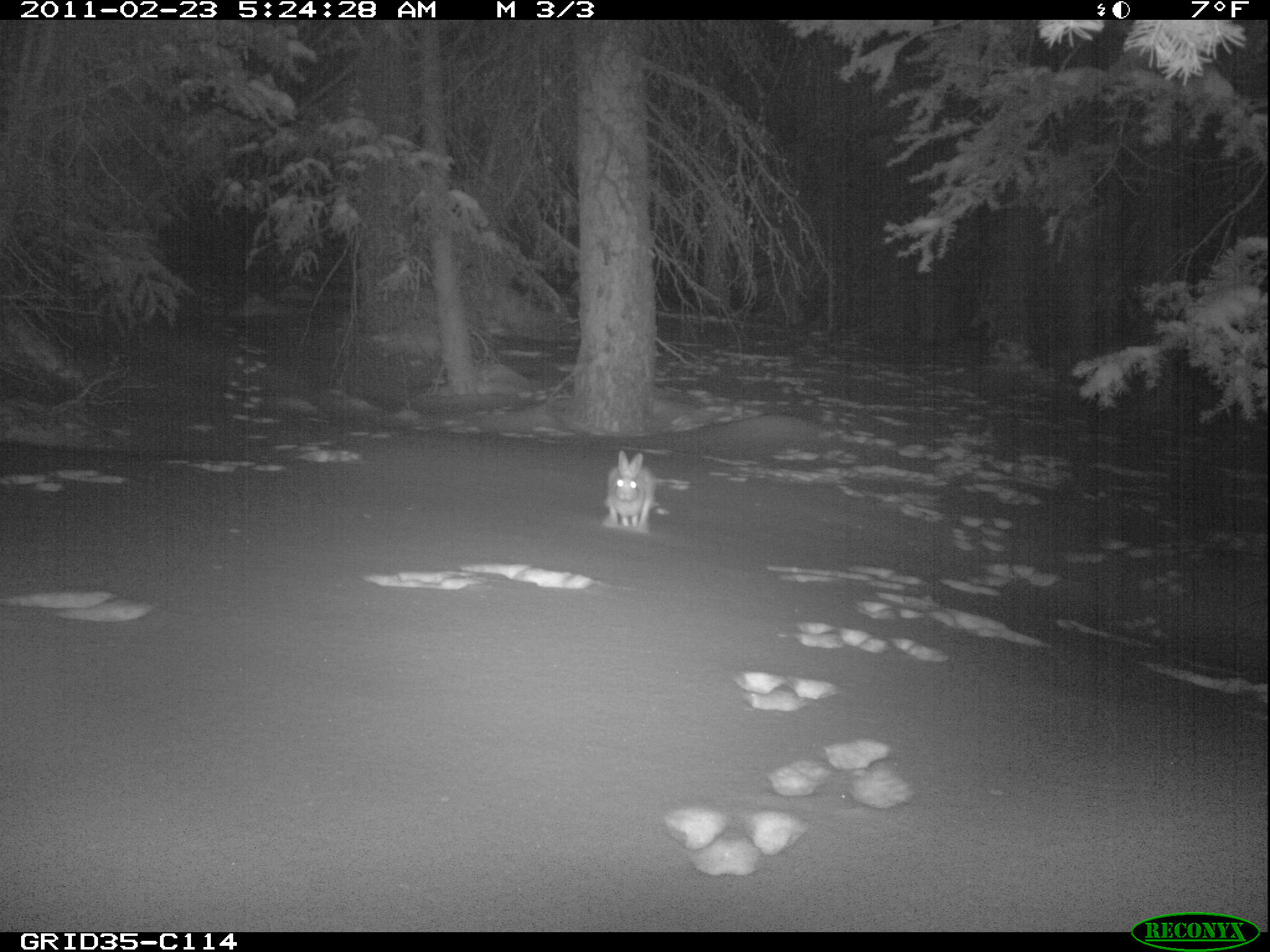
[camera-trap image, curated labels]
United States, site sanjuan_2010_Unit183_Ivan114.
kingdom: Animalia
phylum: Chordata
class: Mammalia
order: Lagomorpha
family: Leporidae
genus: Lepus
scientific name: Lepus americanus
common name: snowshoe hare